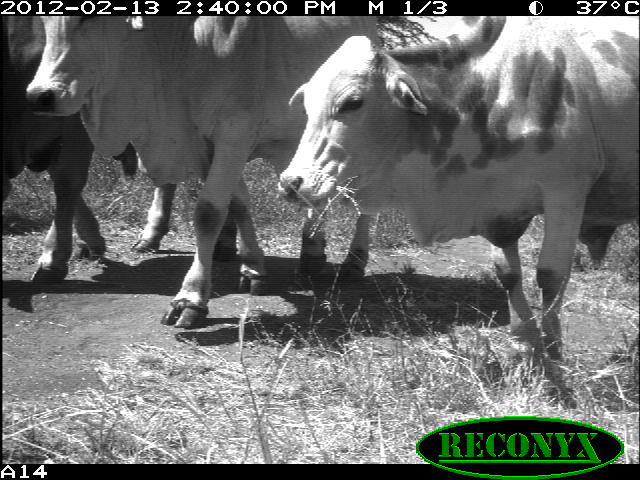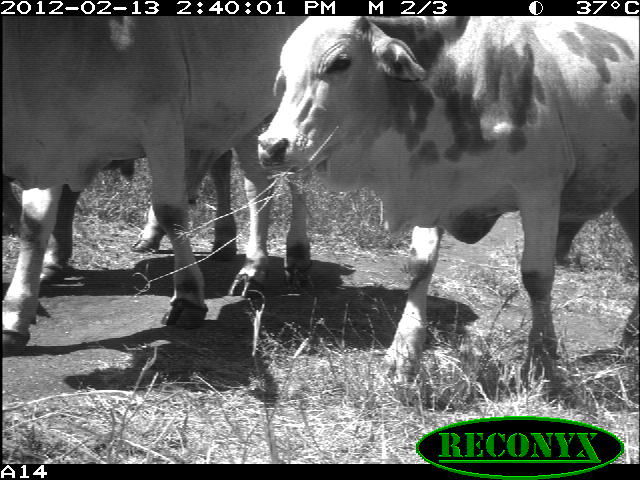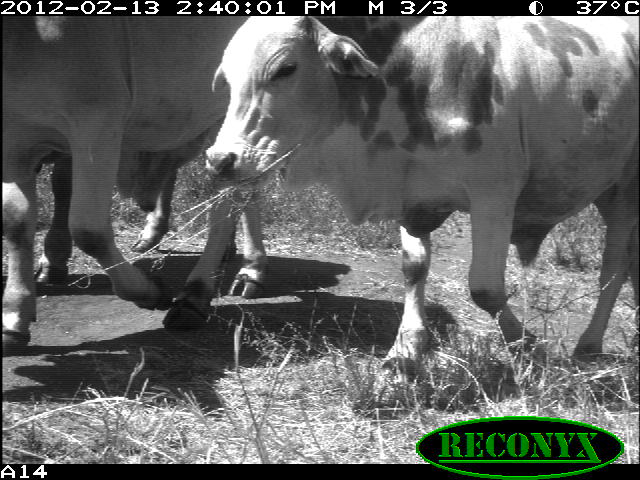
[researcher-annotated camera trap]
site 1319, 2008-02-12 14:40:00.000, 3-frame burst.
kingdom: Animalia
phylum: Chordata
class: Mammalia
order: Artiodactyla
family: Bovidae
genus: Bos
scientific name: Bos taurus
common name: domestic cattle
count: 3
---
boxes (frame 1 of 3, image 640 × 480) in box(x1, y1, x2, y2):
bos taurus: box(276, 16, 640, 360); box(24, 15, 379, 328); box(0, 15, 113, 284)